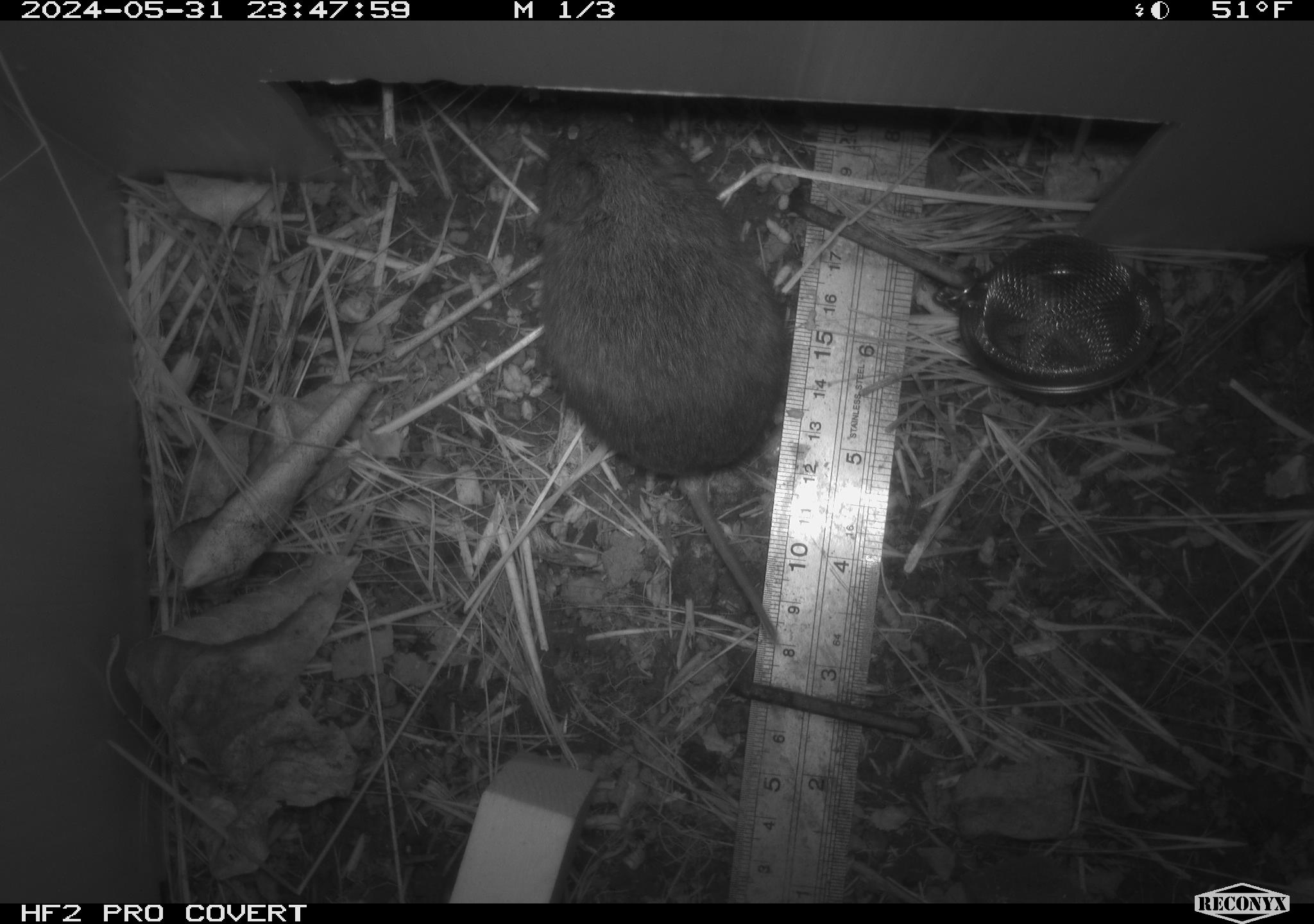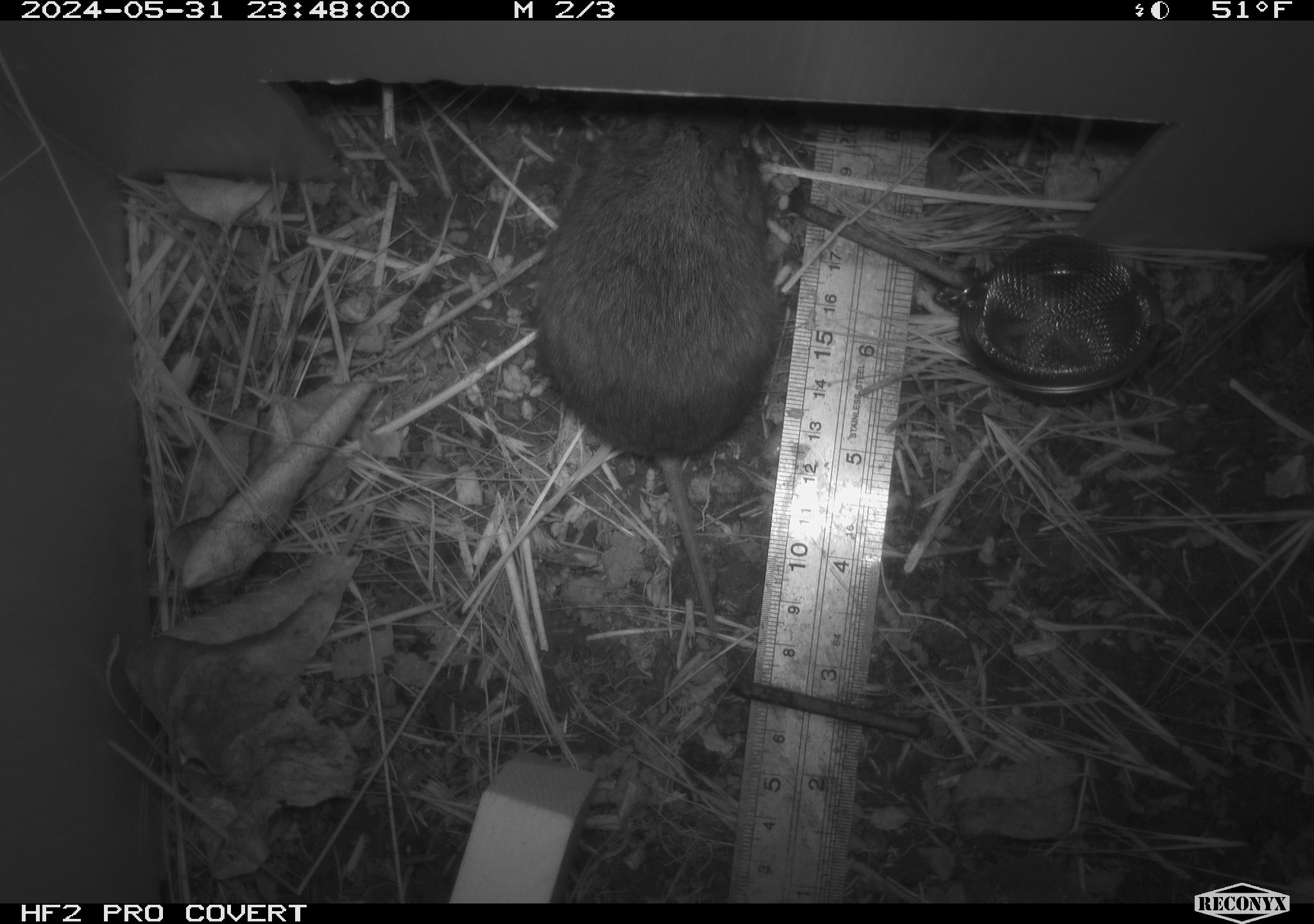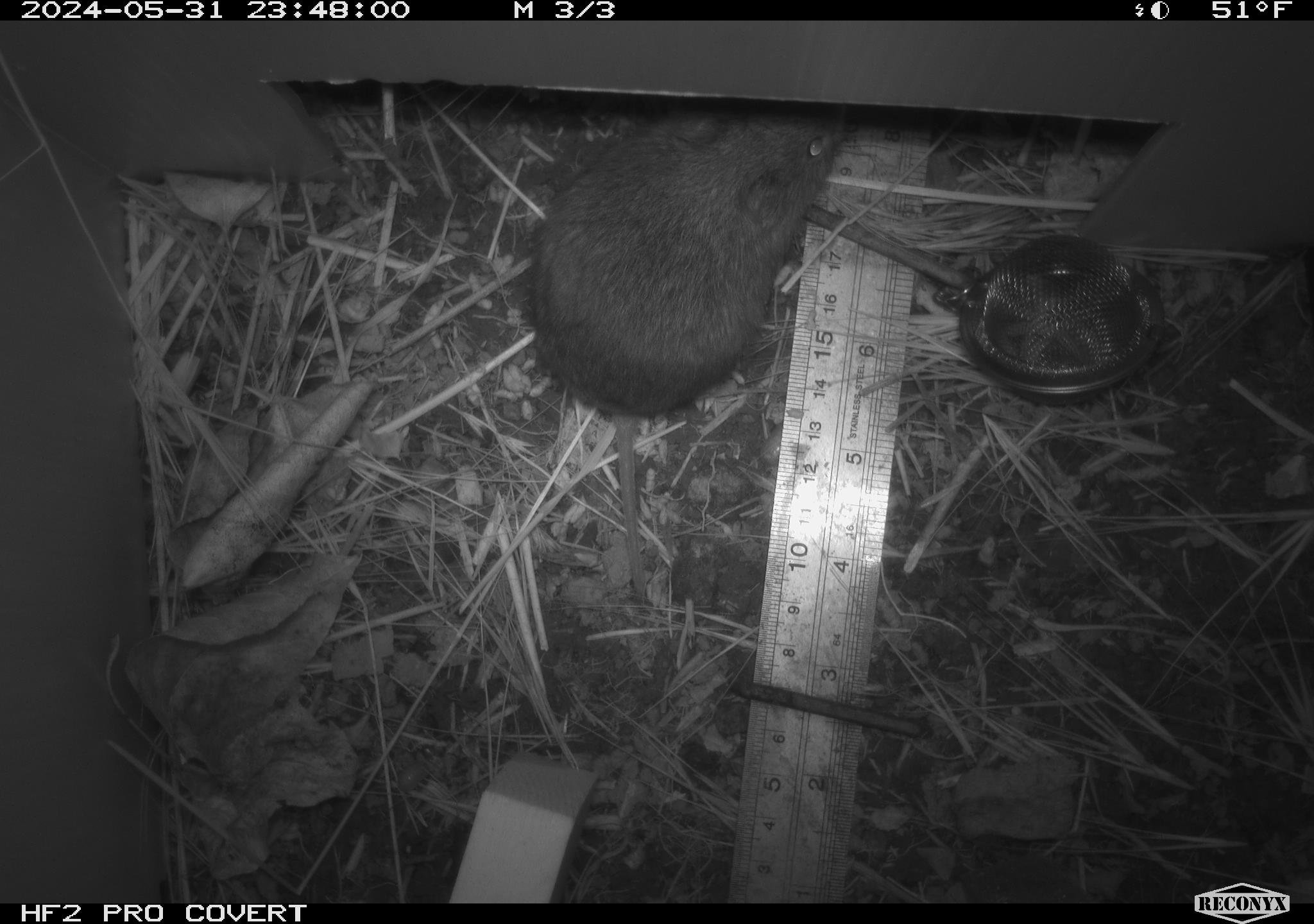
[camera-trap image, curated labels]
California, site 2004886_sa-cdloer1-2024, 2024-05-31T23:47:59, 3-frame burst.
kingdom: Animalia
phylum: Chordata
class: Mammalia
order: Rodentia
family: Cricetidae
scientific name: Arvicolinae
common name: voles, lemmings, and muskrats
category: arvicolinae subfamily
Arvicolinae subfamily (voles, lemmings, and muskrats) (Arvicolinae).